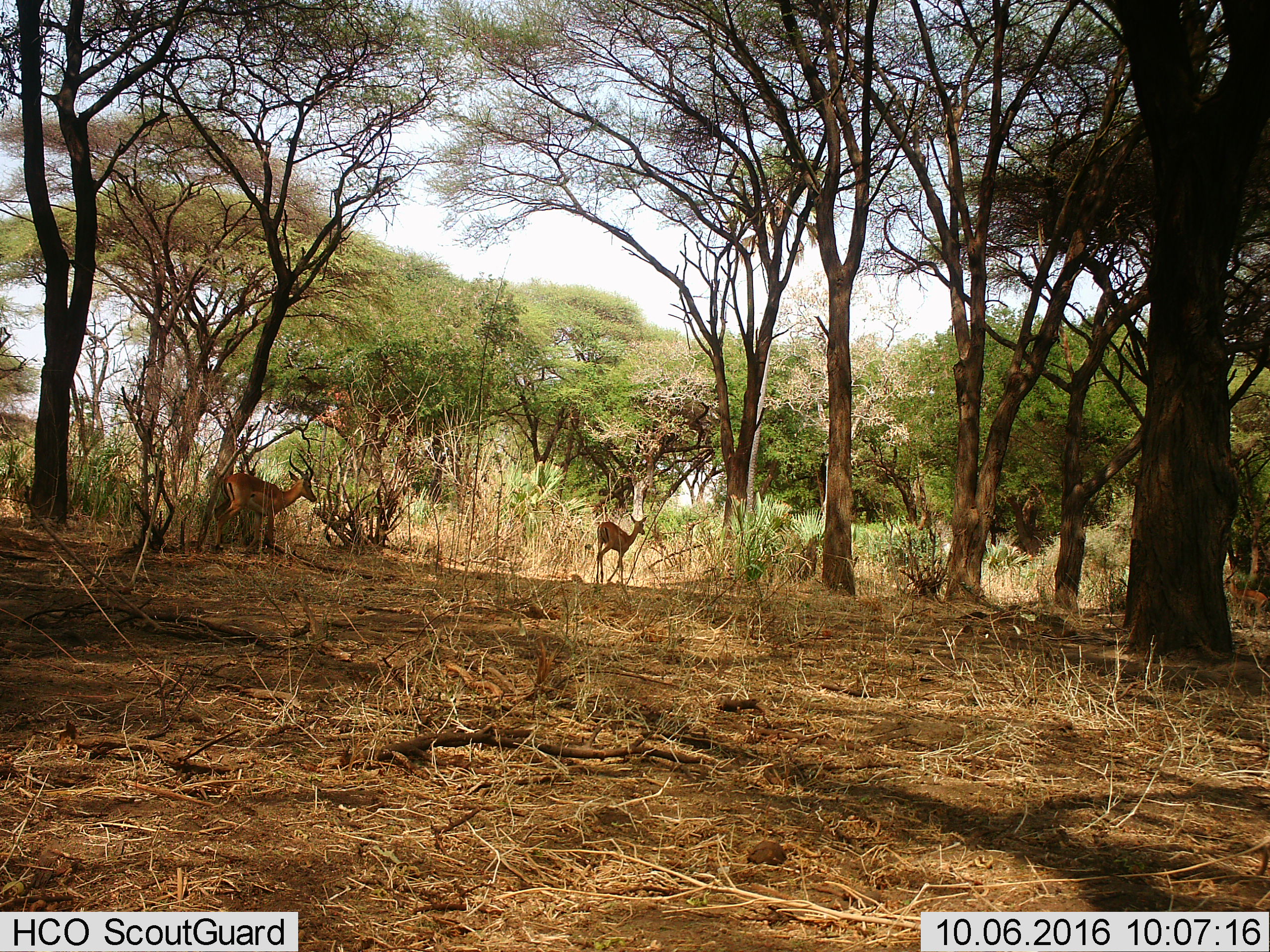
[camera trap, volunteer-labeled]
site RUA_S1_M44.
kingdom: Animalia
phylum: Chordata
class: Mammalia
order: Artiodactyla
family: Bovidae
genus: Aepyceros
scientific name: Aepyceros melampus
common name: impala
Impala (Aepyceros melampus), count 3. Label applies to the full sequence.